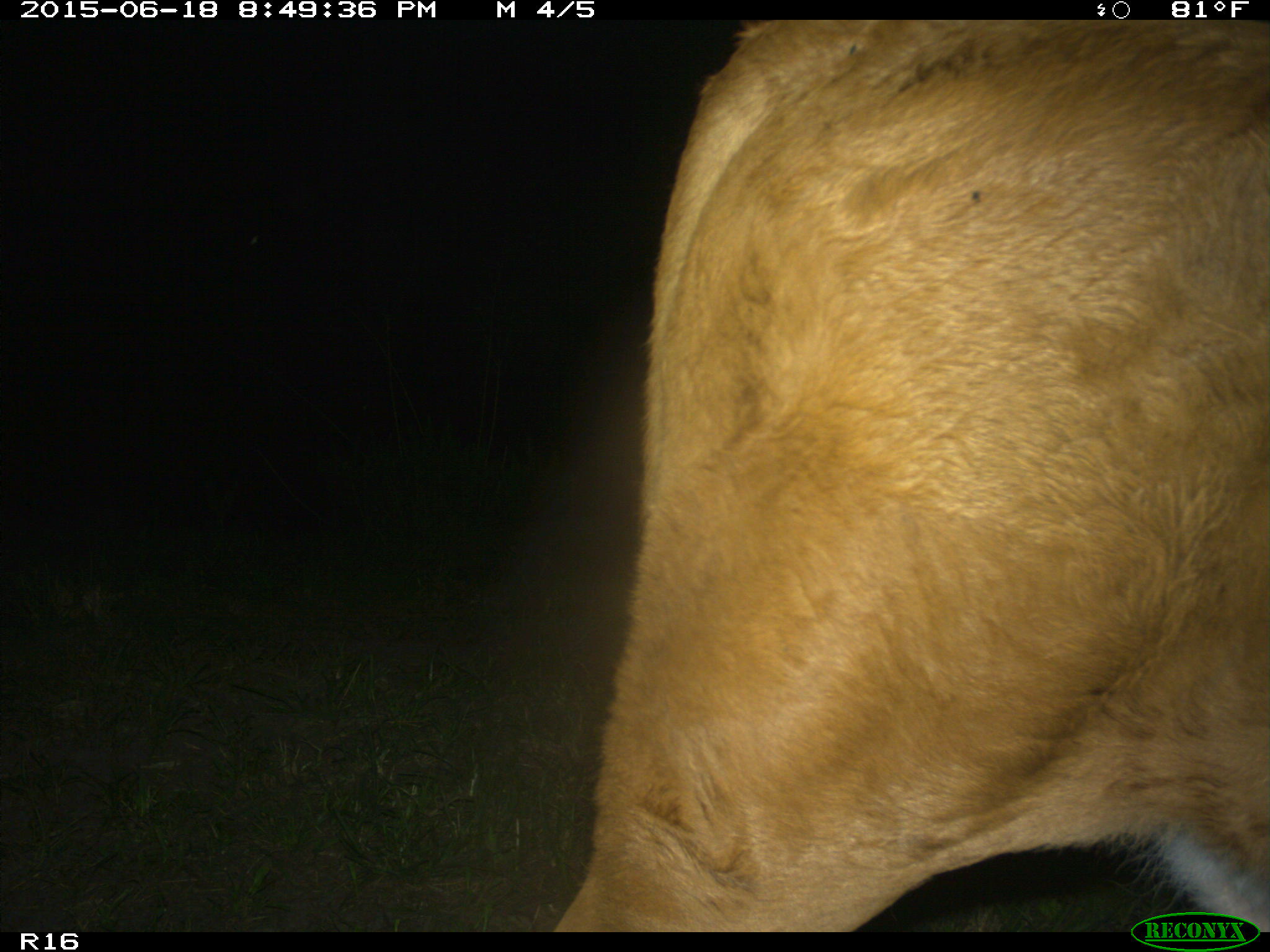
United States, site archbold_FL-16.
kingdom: Animalia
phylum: Chordata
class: Mammalia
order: Artiodactyla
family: Bovidae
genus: Bos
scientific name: Bos taurus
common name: domestic cow